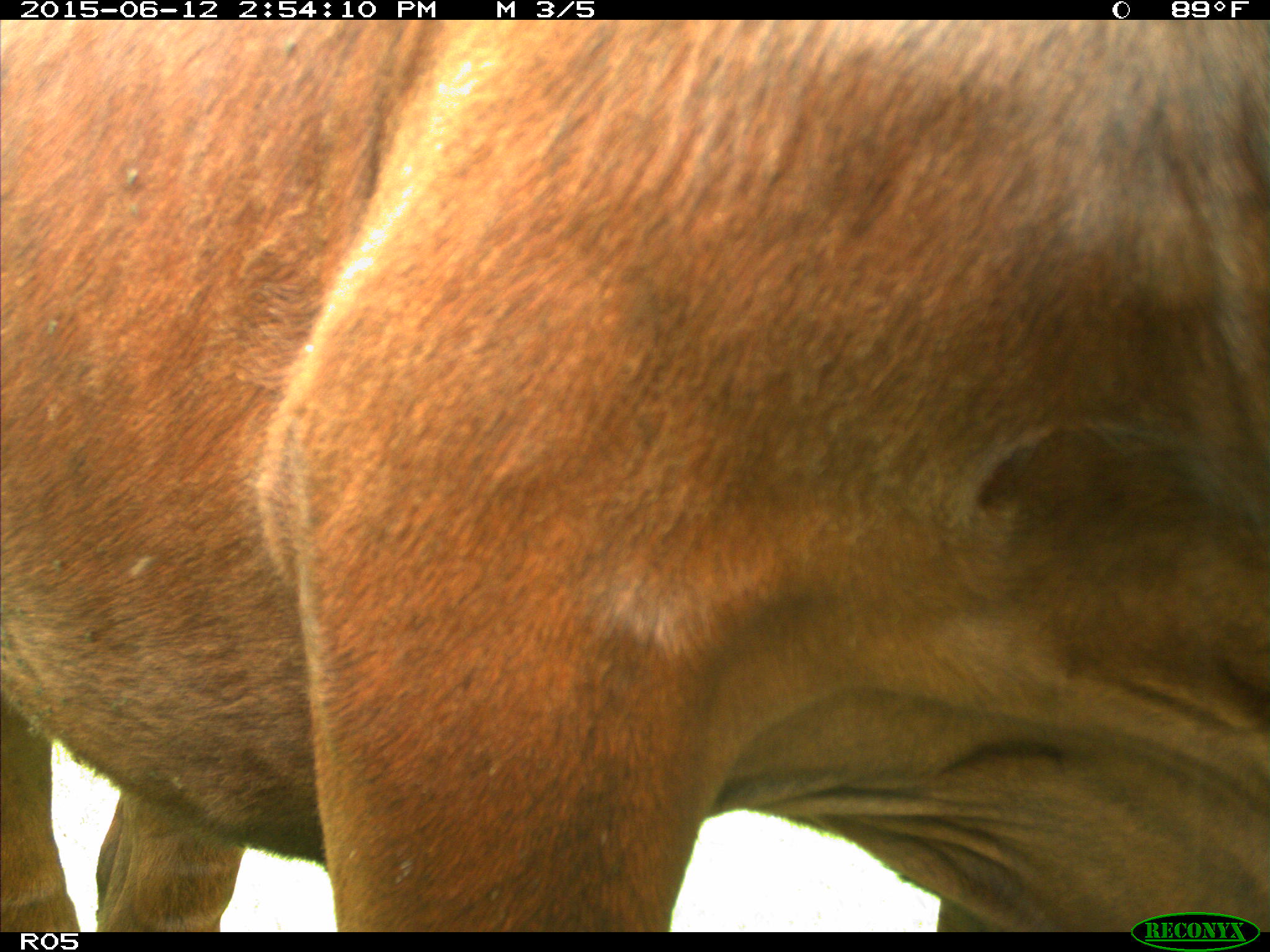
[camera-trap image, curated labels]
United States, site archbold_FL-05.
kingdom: Animalia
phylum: Chordata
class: Mammalia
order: Artiodactyla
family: Bovidae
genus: Bos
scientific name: Bos taurus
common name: domestic cow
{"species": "Bos taurus (domestic cow)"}